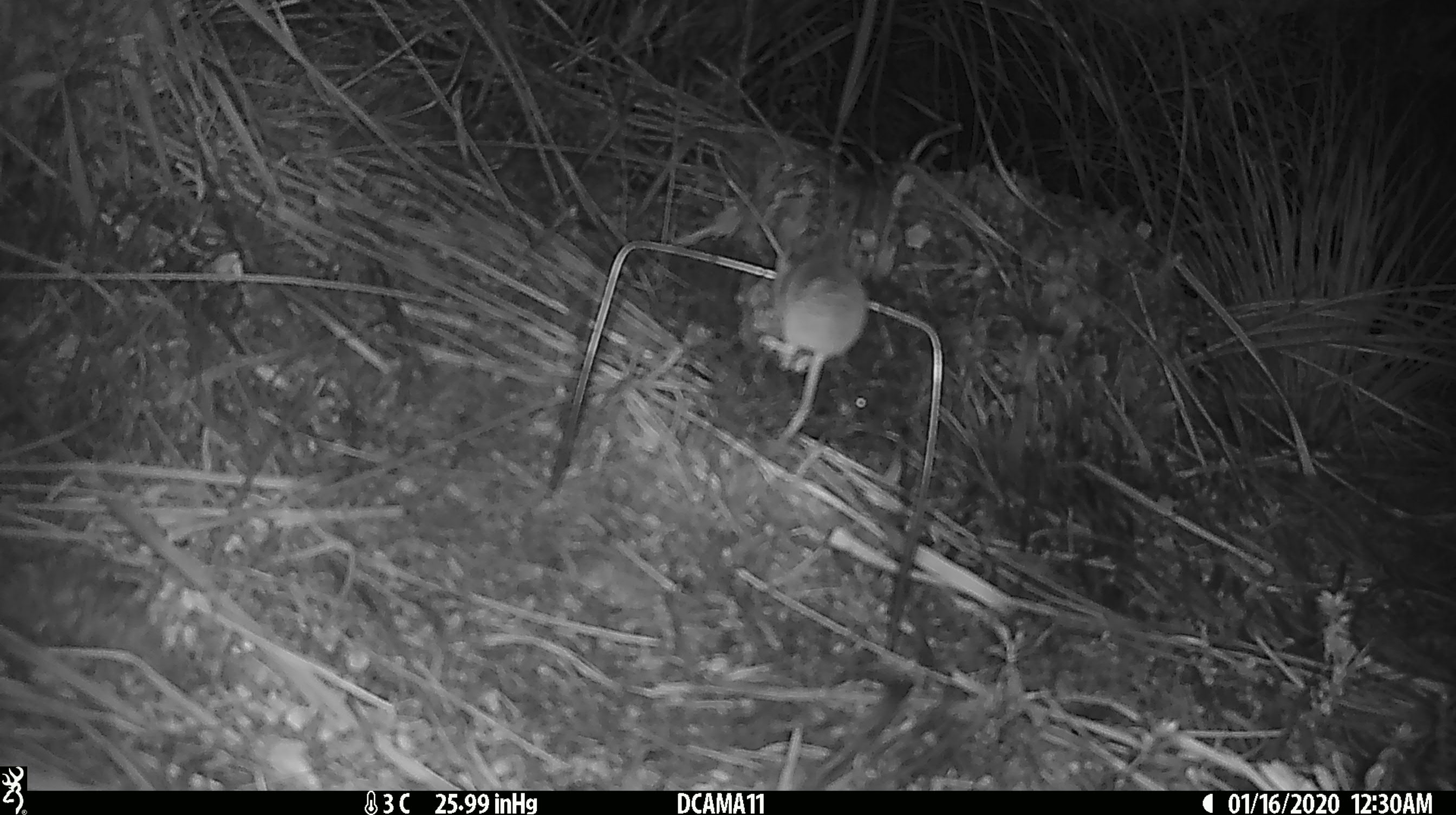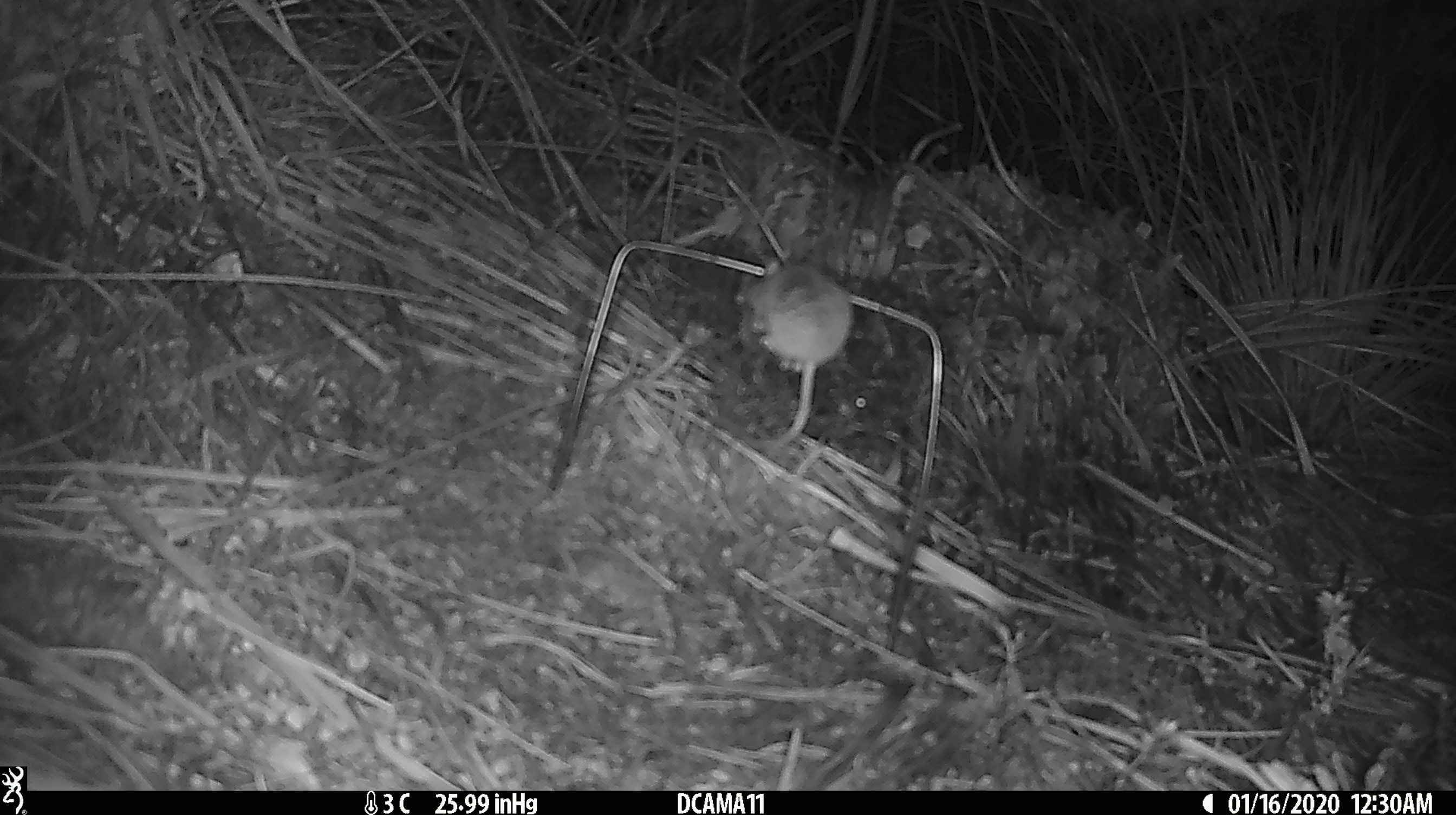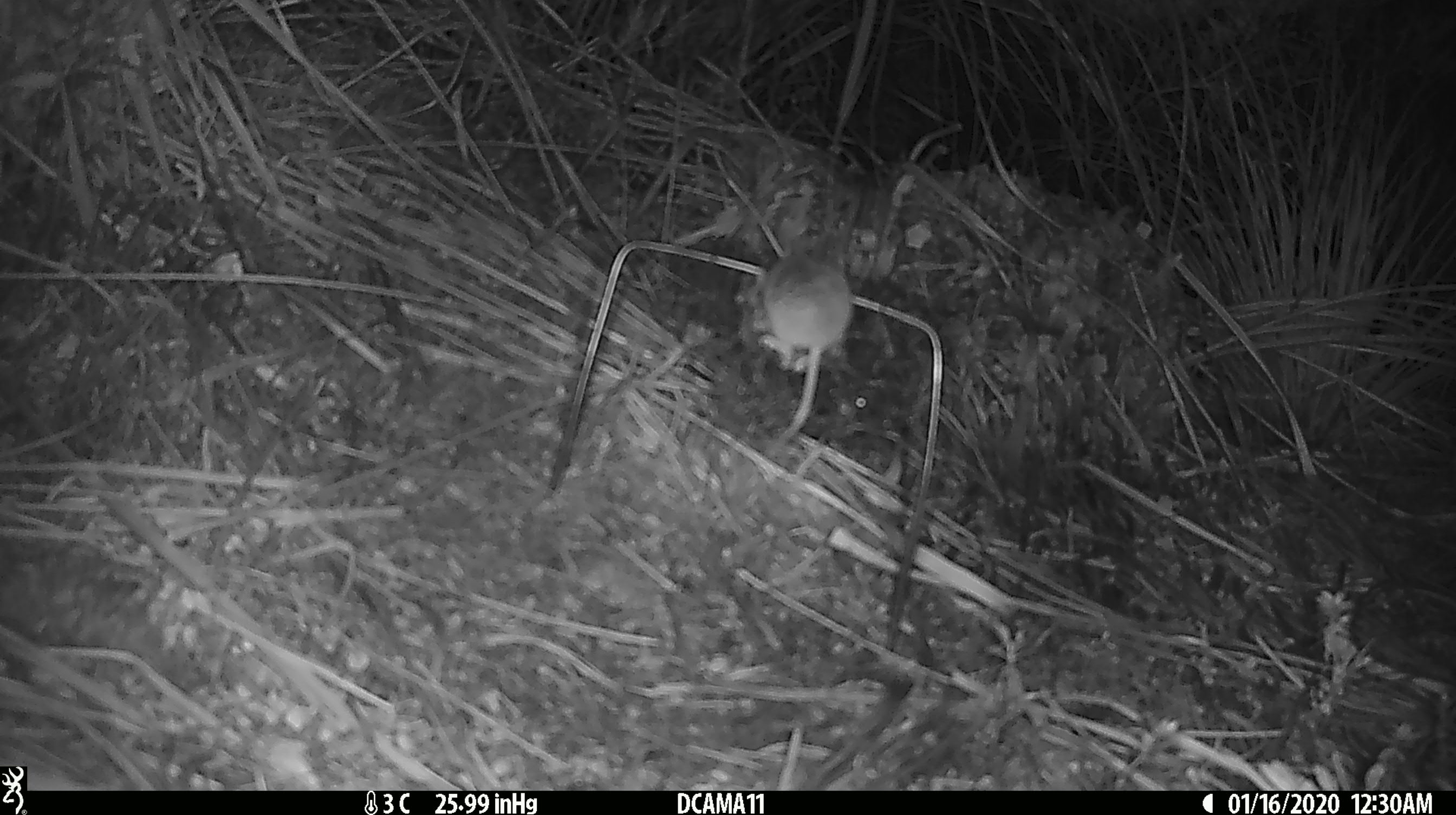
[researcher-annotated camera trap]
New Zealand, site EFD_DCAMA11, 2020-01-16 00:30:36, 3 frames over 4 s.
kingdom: Animalia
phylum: Chordata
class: Mammalia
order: Rodentia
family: Muridae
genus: Mus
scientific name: Mus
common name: mouse